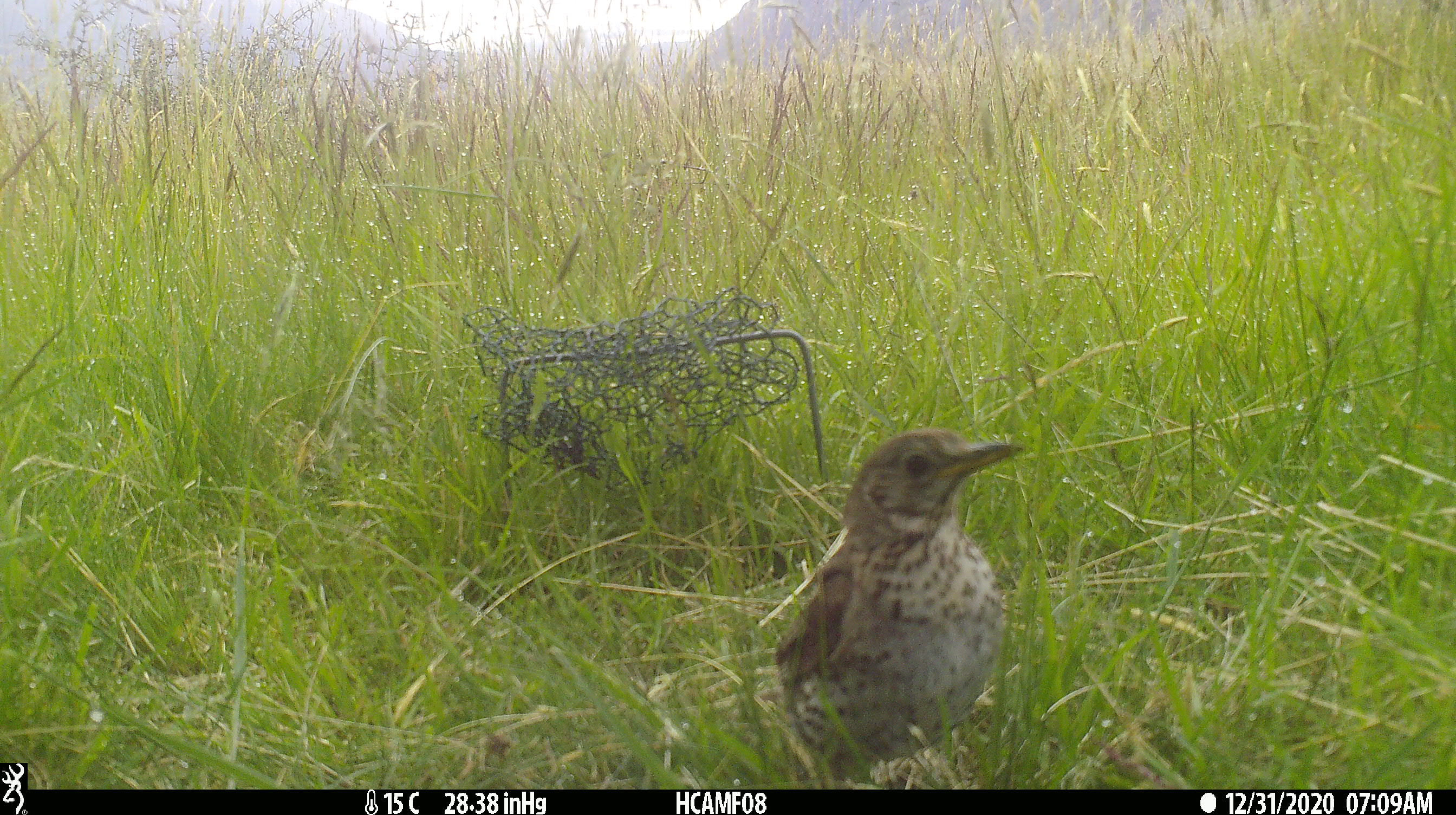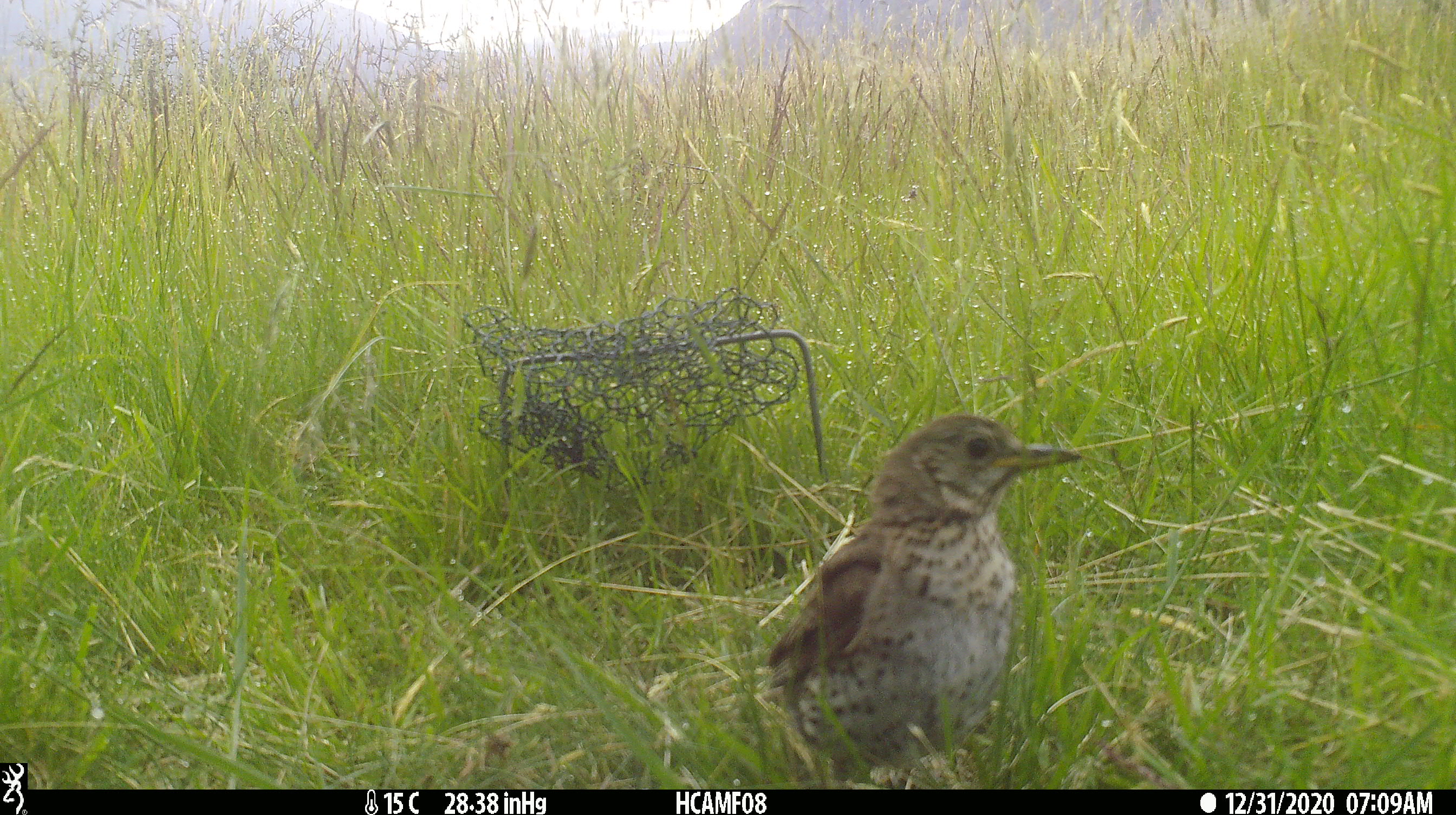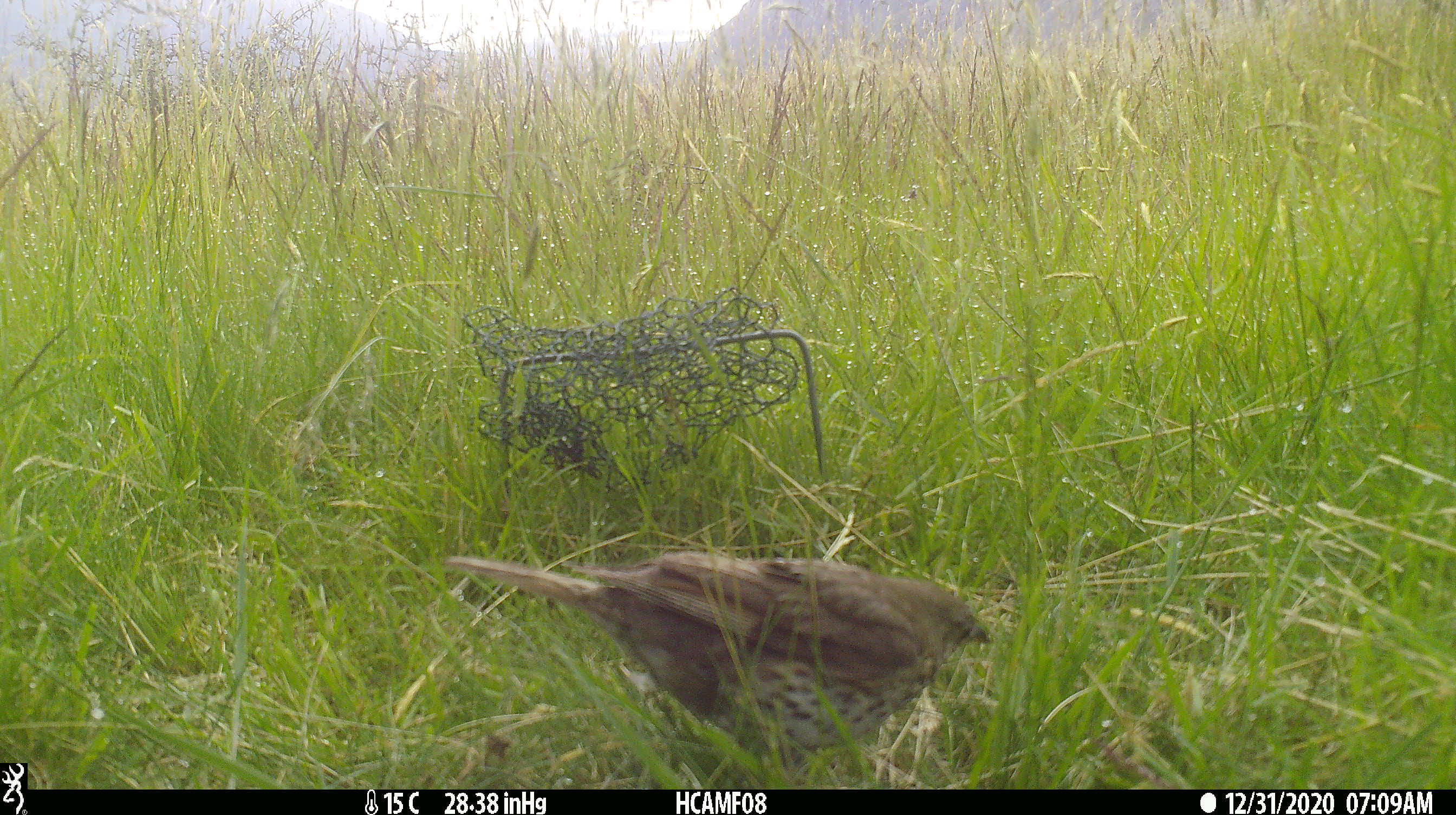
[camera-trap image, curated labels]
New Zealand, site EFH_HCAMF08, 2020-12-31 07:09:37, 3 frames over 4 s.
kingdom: Animalia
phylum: Chordata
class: Aves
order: Passeriformes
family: Turdidae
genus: Turdus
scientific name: Turdus philomelos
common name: song thrush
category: thrush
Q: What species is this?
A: Thrush (song thrush) (Turdus philomelos).